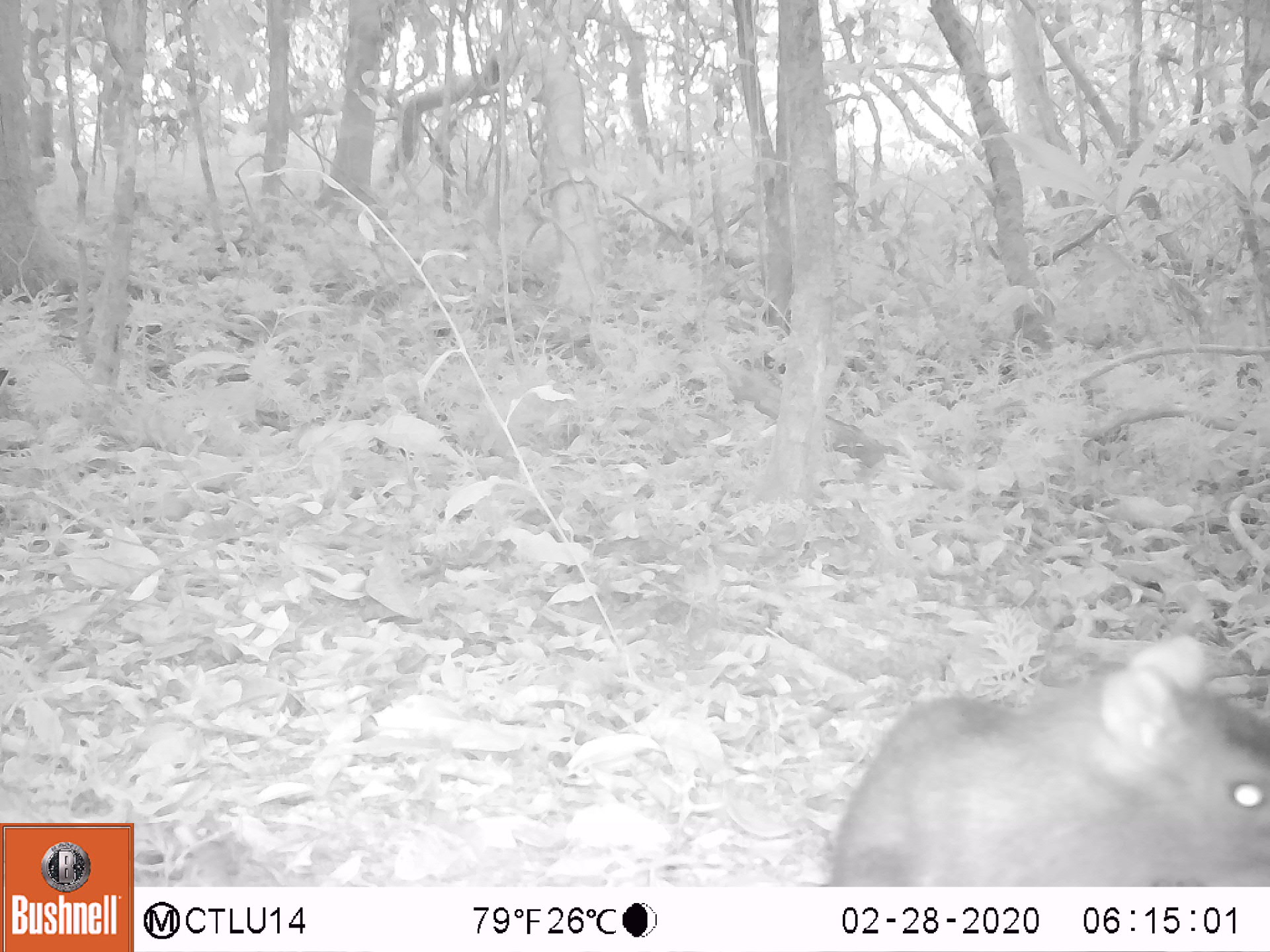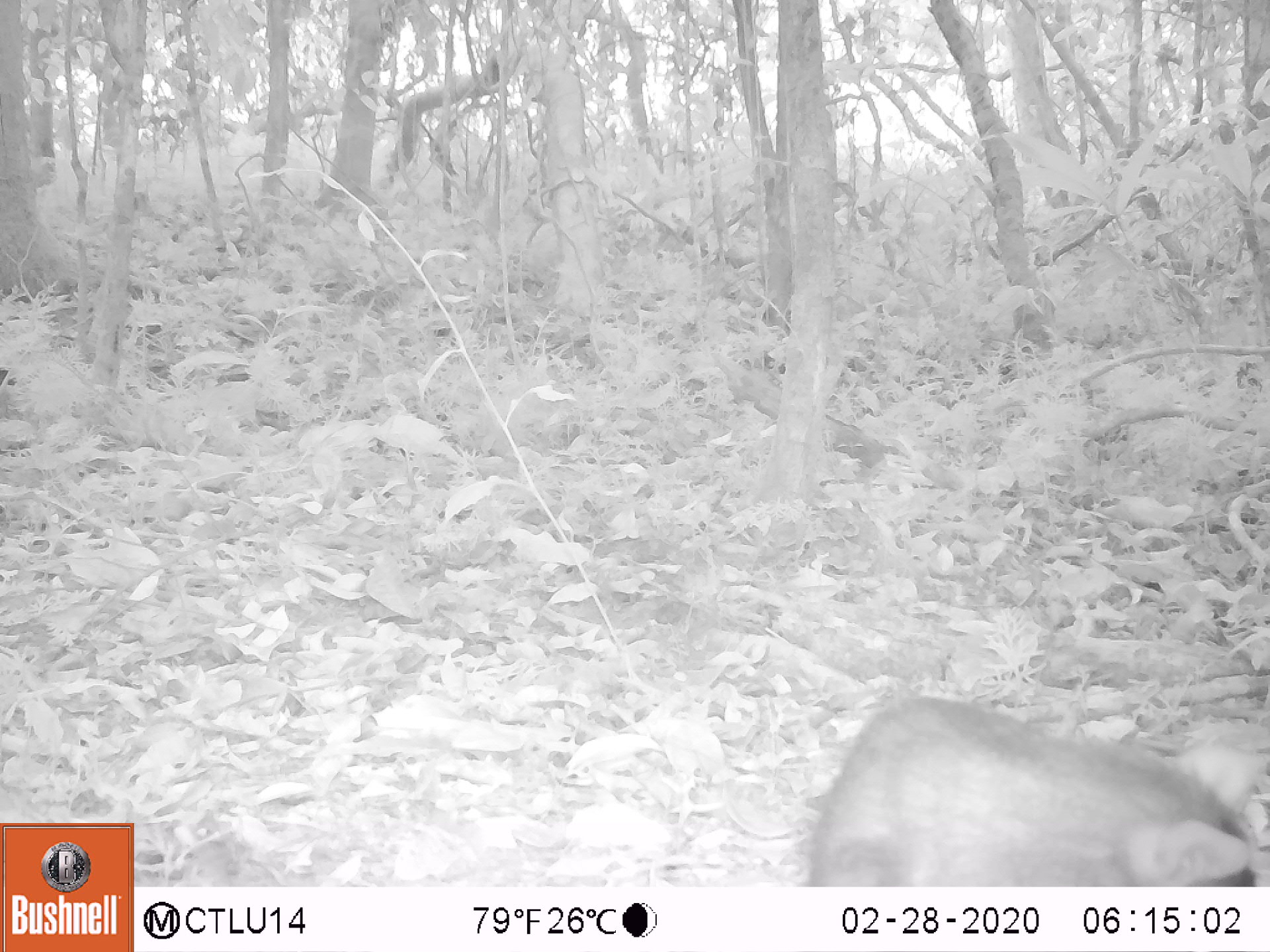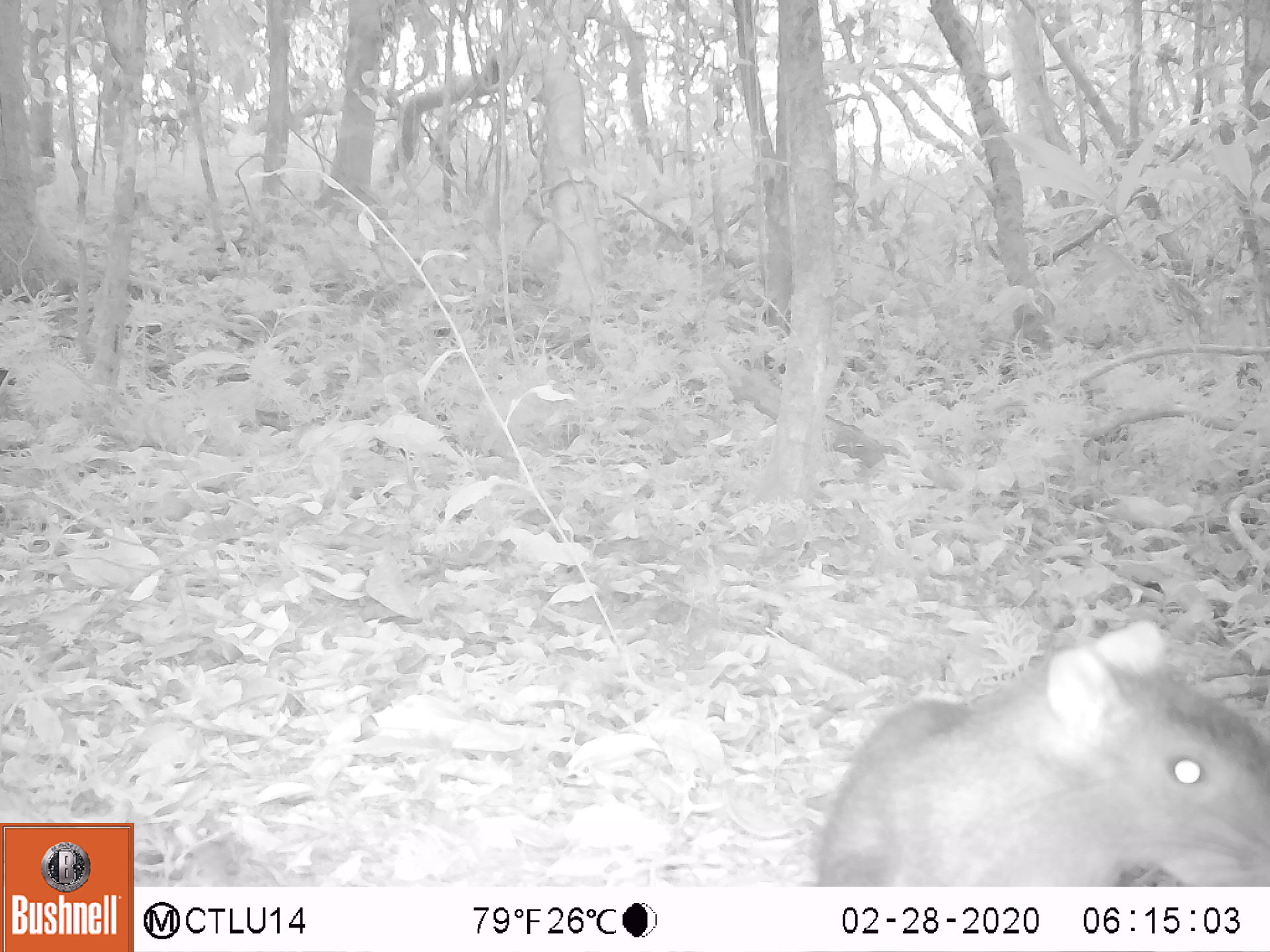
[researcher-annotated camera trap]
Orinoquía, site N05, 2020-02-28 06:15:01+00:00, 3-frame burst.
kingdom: Animalia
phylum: Chordata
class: Mammalia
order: Rodentia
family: Dasyproctidae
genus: Dasyprocta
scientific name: Dasyprocta fuliginosa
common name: black agouti